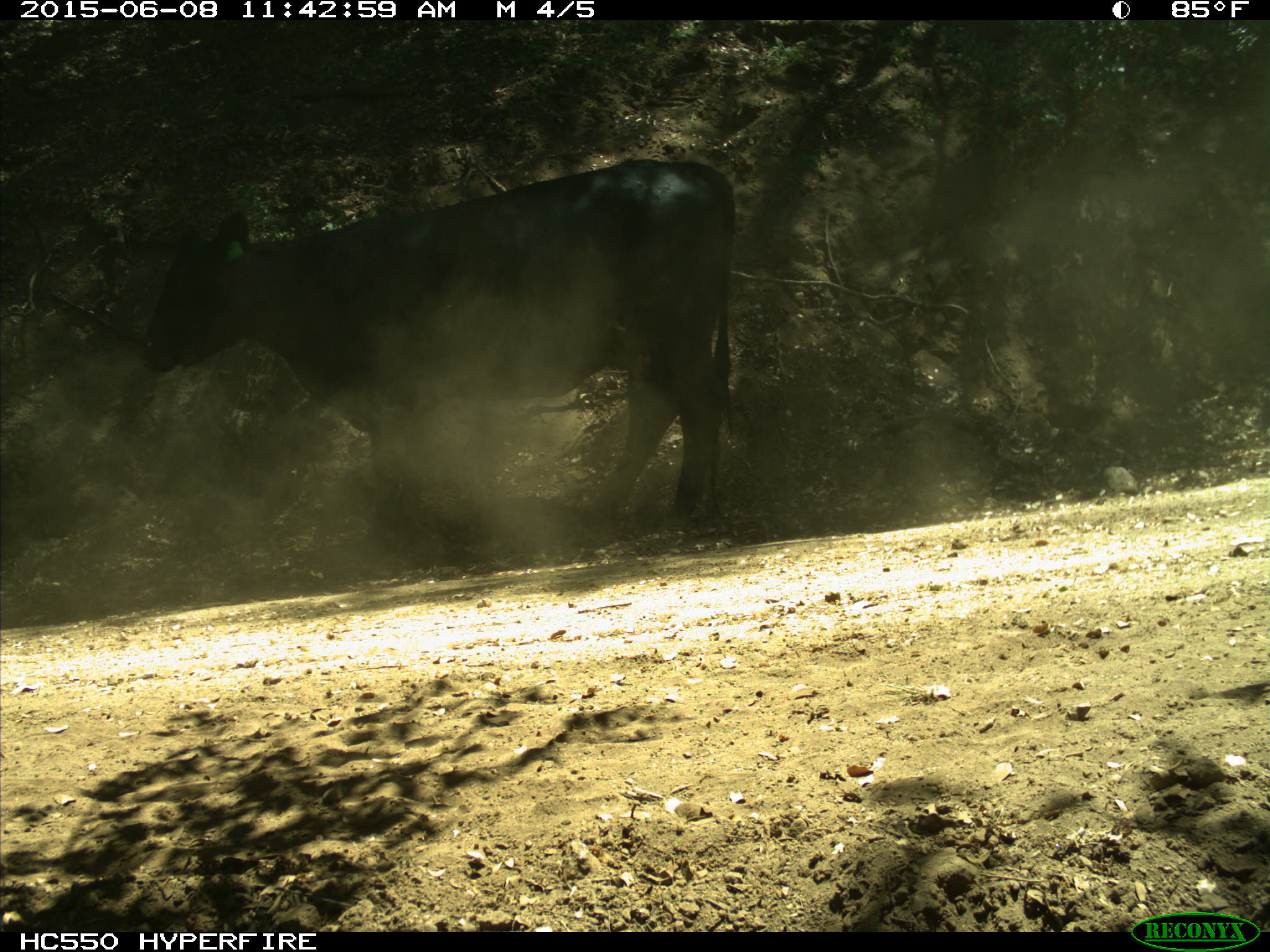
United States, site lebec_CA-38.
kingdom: Animalia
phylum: Chordata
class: Mammalia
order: Artiodactyla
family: Bovidae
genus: Bos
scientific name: Bos taurus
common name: domestic cow